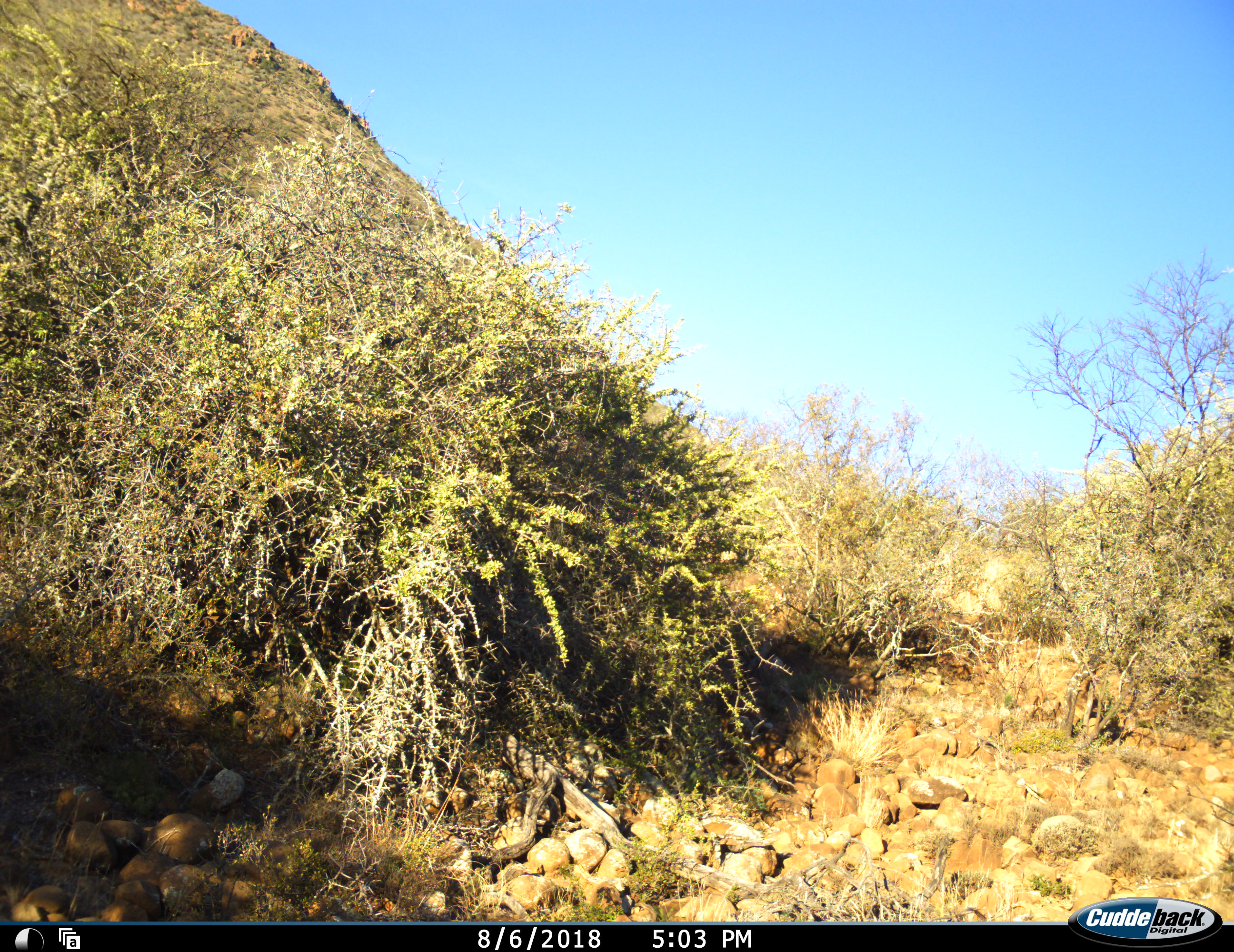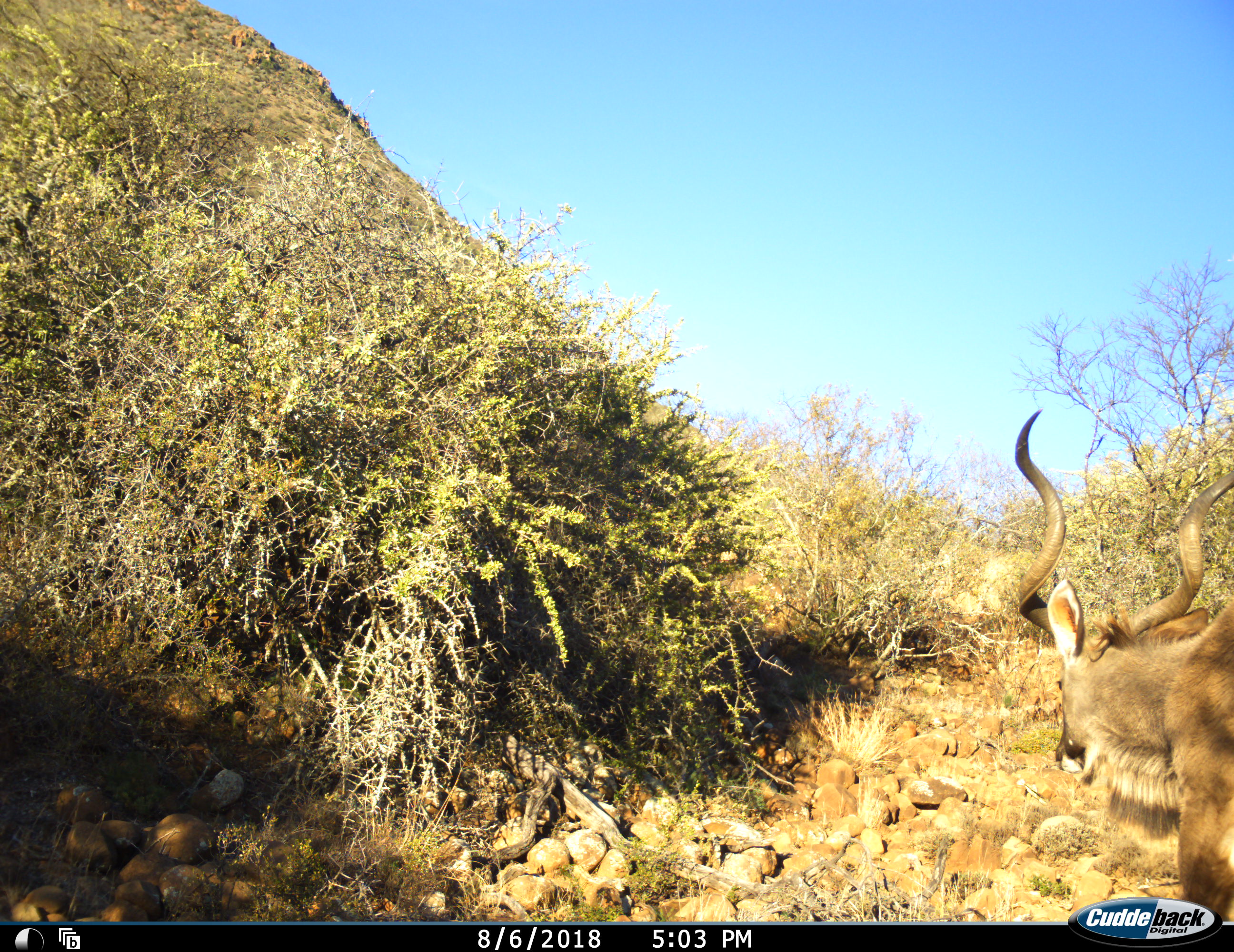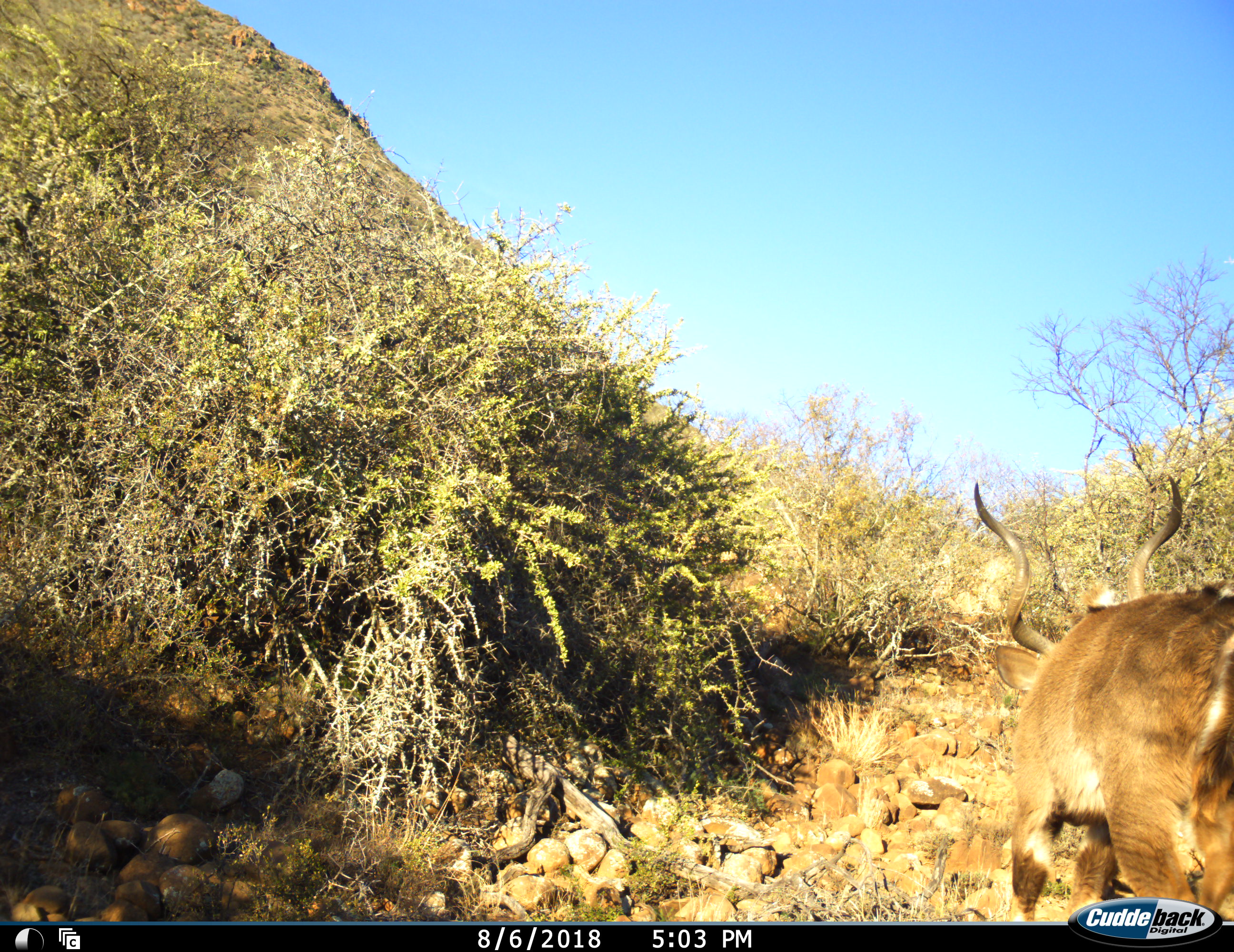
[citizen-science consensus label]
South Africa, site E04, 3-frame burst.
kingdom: Animalia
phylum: Chordata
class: Mammalia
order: Artiodactyla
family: Bovidae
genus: Tragelaphus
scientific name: Tragelaphus strepsiceros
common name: greater kudu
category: kudu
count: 1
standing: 11%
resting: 0%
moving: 89%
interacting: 0%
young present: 0%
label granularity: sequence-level